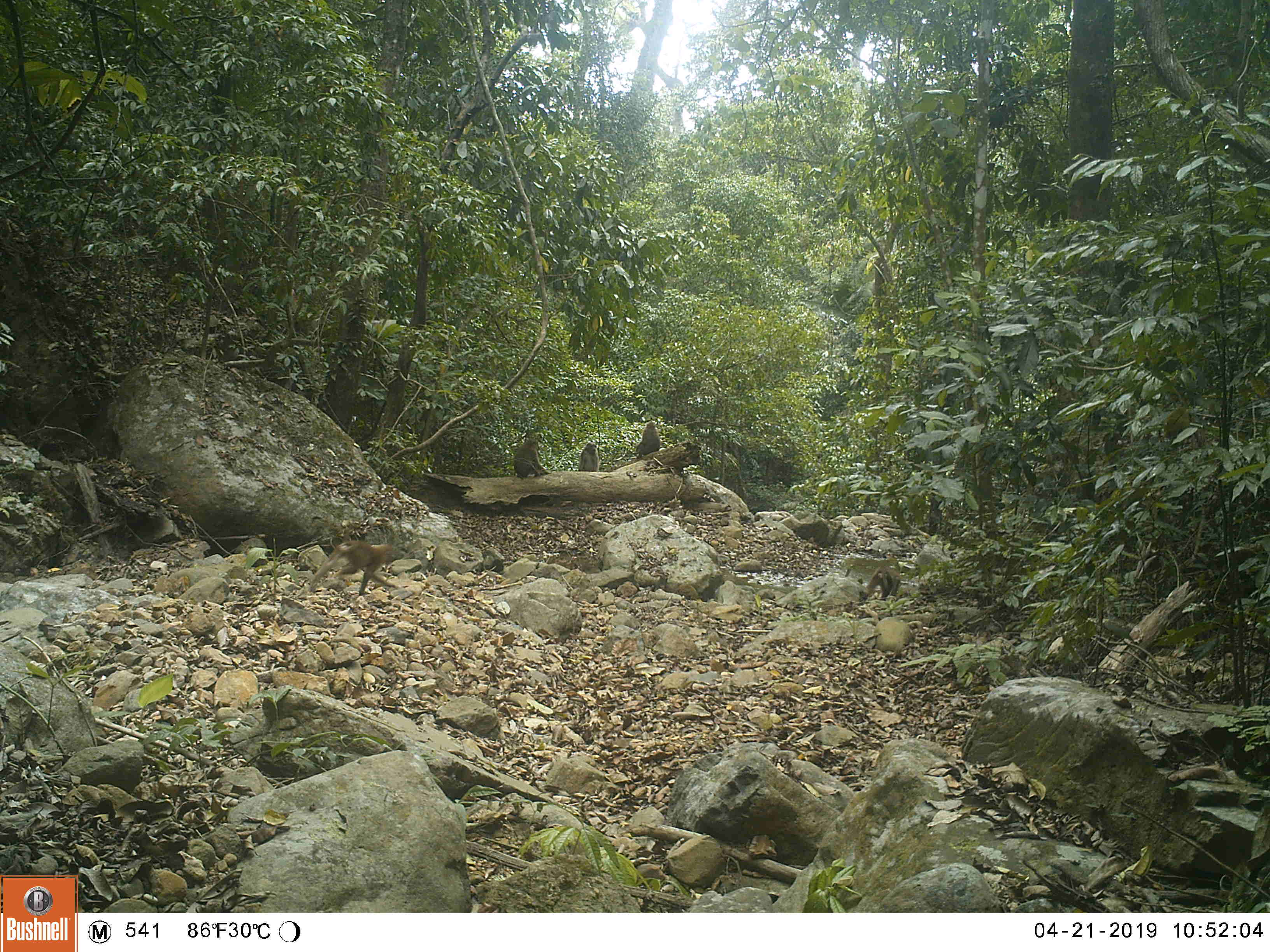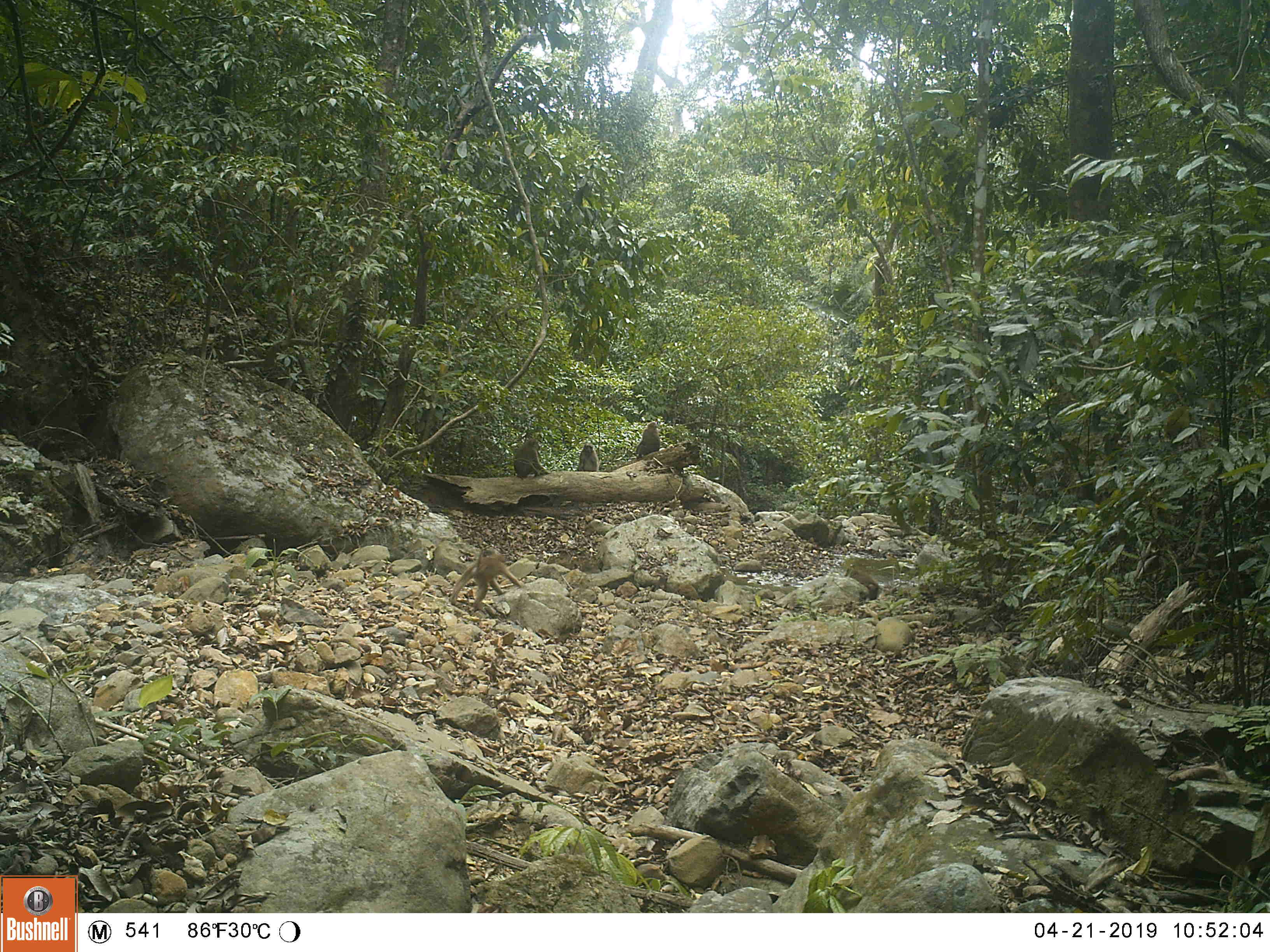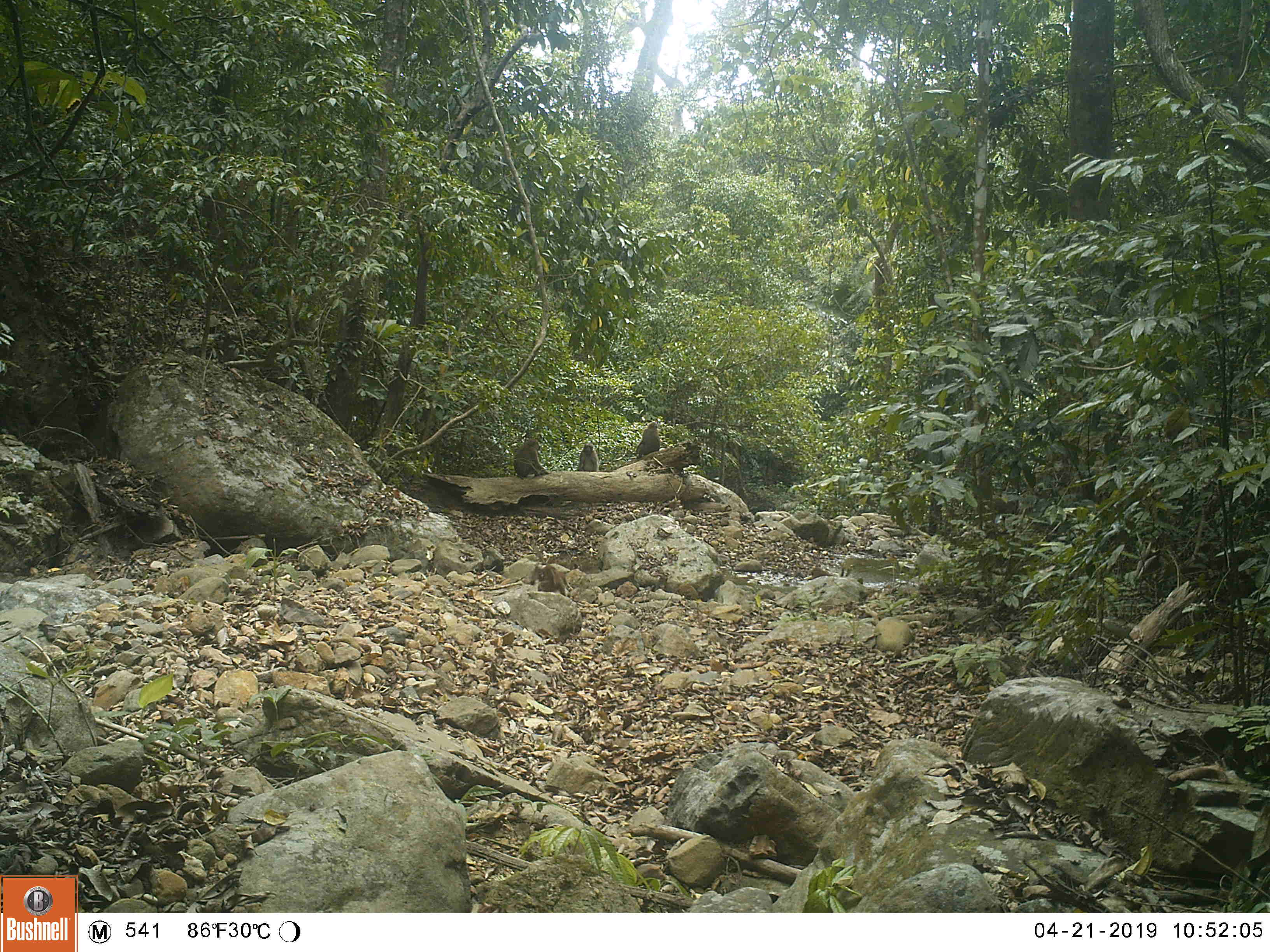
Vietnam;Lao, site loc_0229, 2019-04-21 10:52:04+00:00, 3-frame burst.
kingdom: Animalia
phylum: Chordata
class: Mammalia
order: Primates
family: Cercopithecidae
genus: Macaca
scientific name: Macaca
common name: macaques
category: assam or rhesus macaque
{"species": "assam or rhesus macaque (macaques) (Macaca)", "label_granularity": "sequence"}